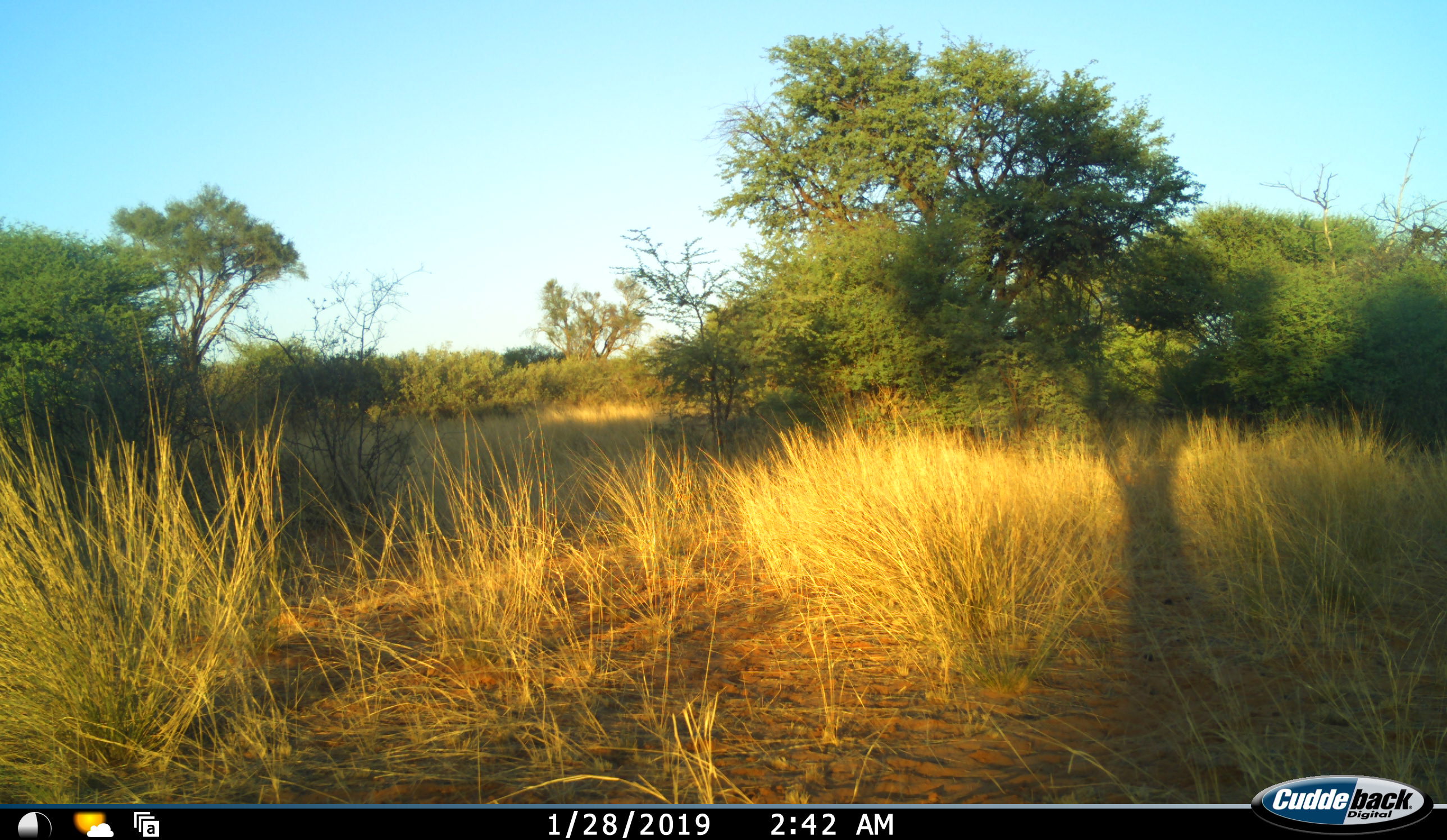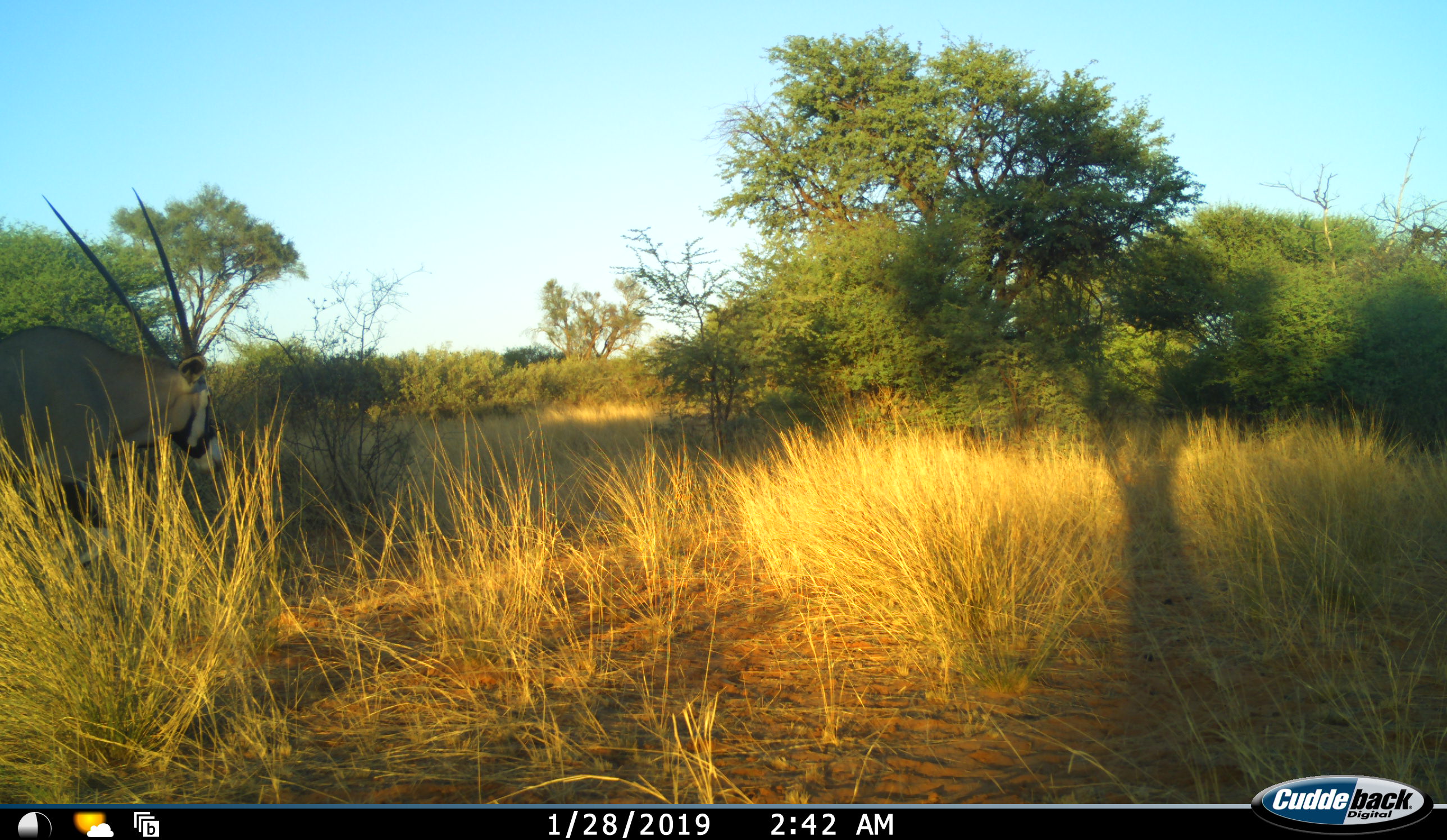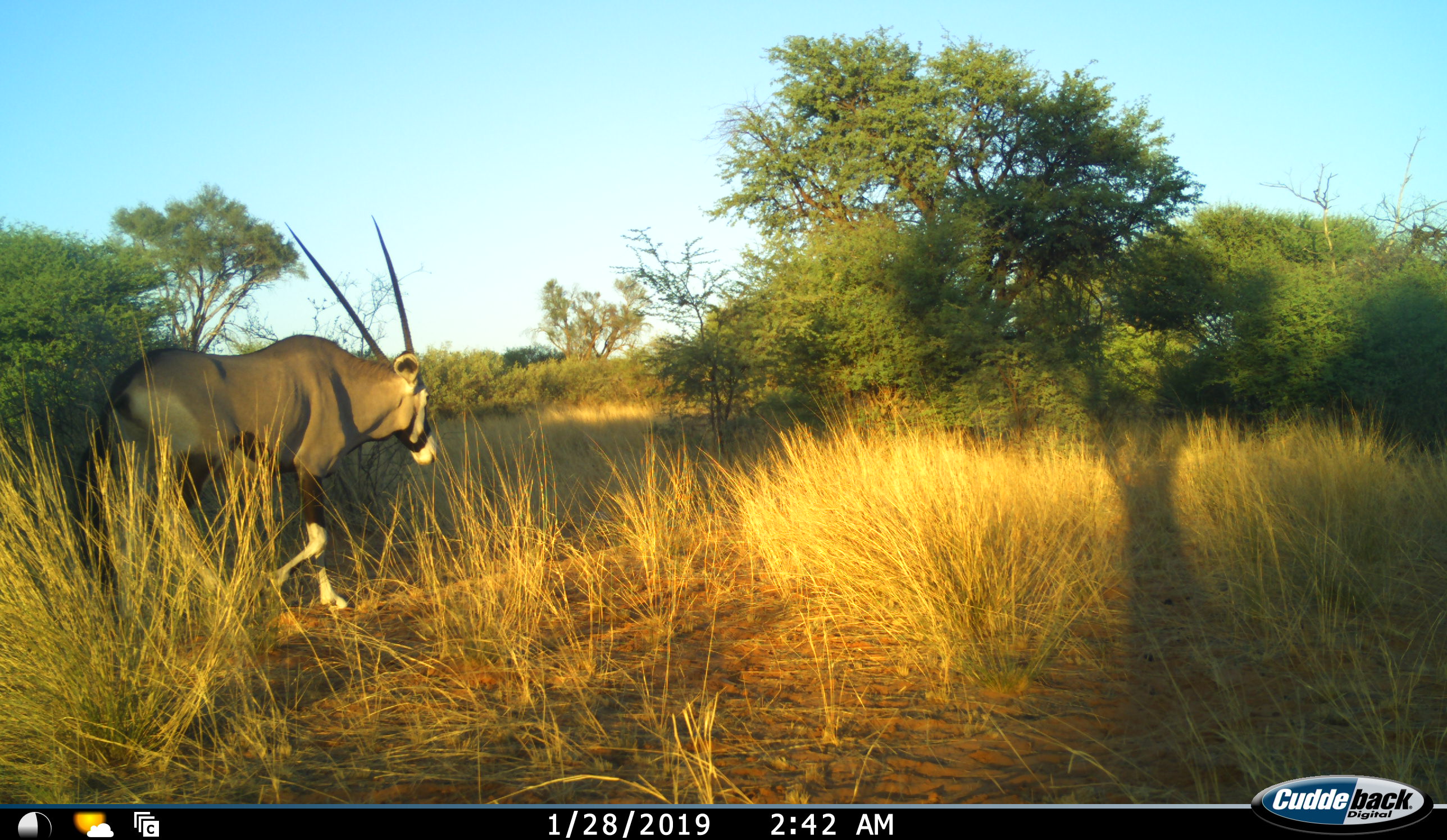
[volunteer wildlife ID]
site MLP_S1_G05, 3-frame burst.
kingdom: Animalia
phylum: Chordata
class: Mammalia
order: Artiodactyla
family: Bovidae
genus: Oryx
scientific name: Oryx gazella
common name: gemsbok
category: oryx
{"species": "oryx (gemsbok) (Oryx gazella)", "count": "1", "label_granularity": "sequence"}